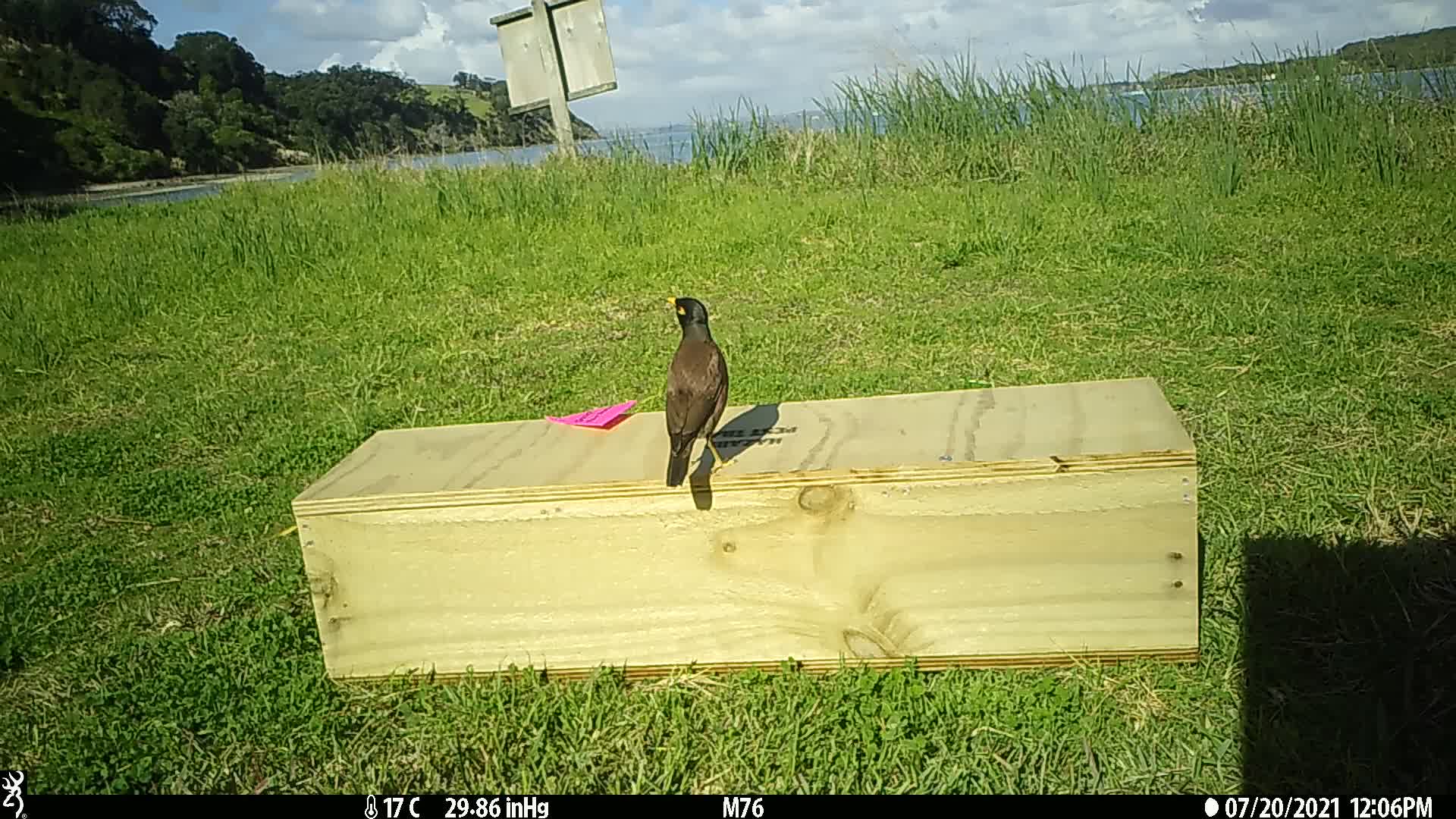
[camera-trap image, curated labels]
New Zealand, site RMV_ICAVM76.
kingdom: Animalia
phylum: Chordata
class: Aves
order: Passeriformes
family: Sturnidae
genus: Acridotheres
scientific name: Acridotheres tristis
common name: common myna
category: myna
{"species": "myna (common myna) (Acridotheres tristis)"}